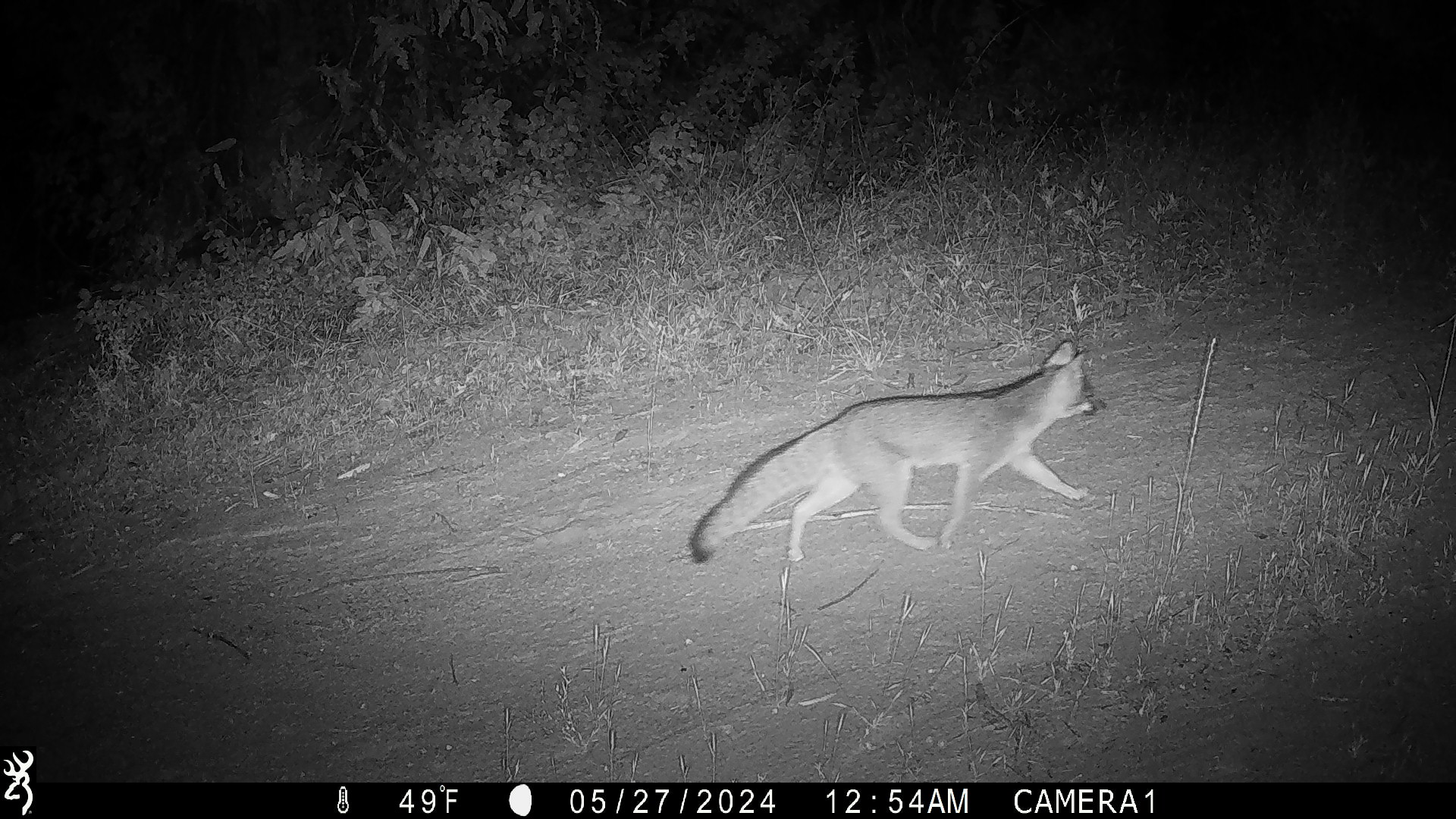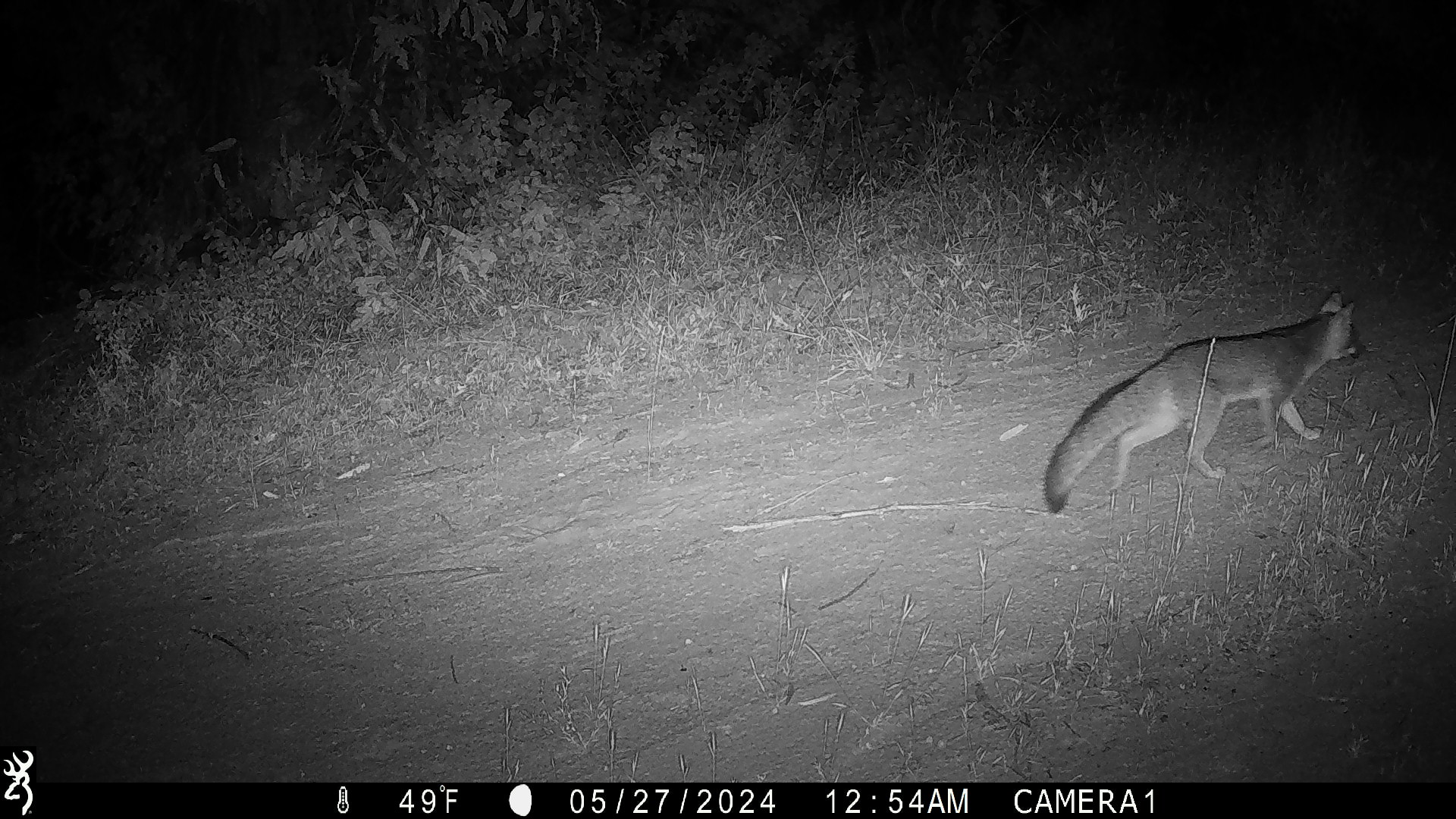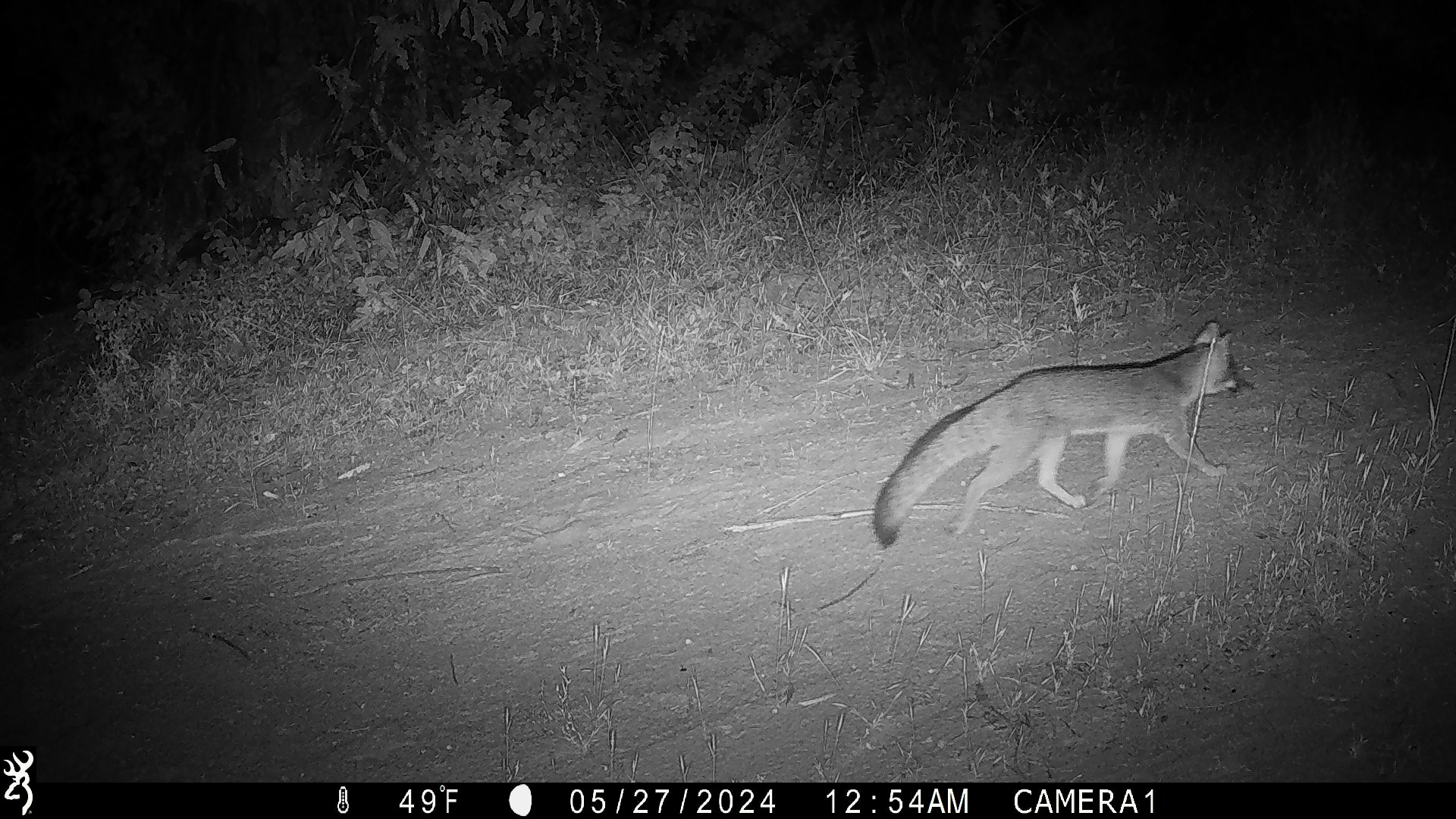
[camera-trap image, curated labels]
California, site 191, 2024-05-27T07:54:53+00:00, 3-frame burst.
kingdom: Animalia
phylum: Chordata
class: Mammalia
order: Carnivora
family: Canidae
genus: Urocyon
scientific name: Urocyon cinereoargenteus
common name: gray fox